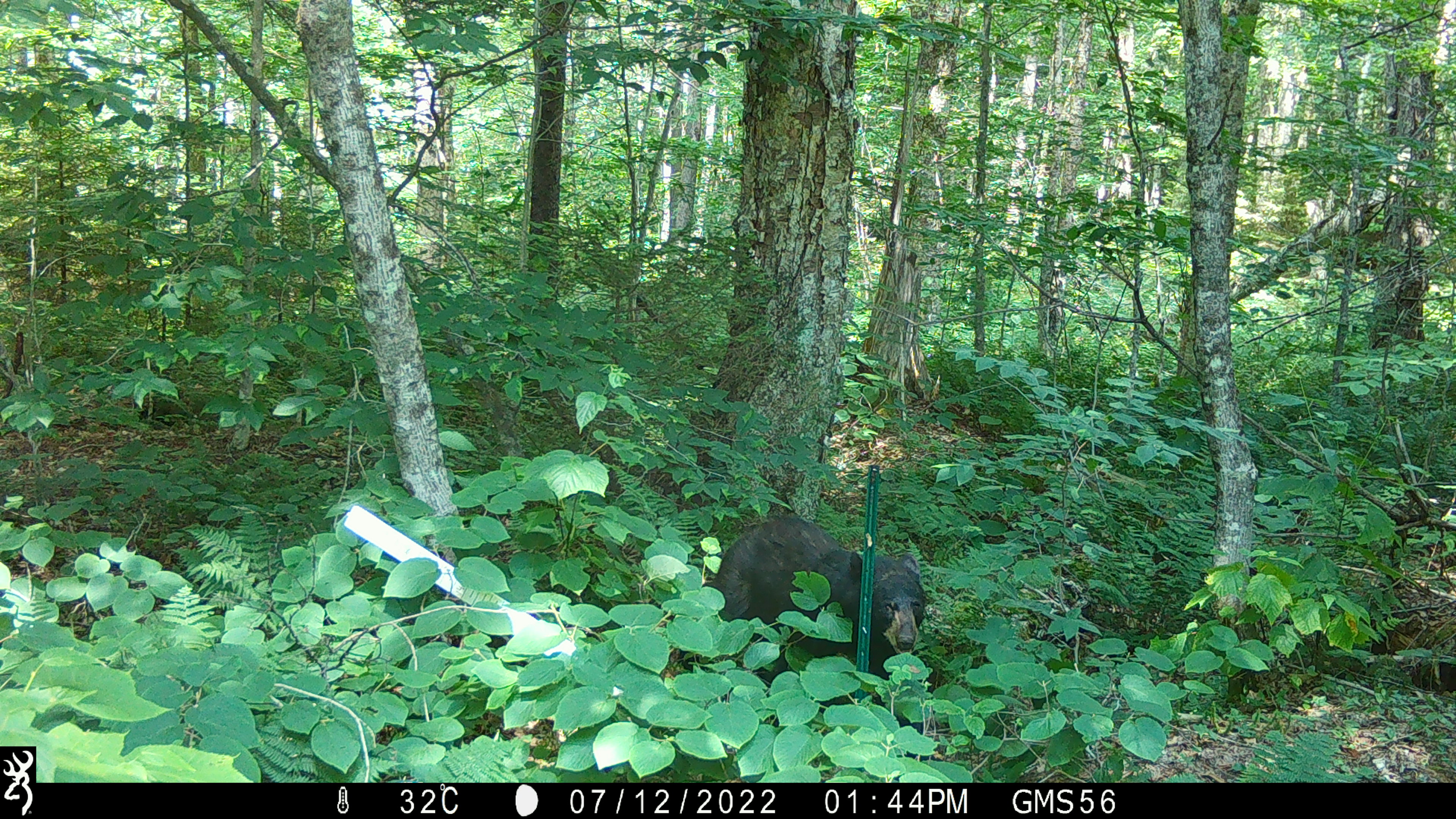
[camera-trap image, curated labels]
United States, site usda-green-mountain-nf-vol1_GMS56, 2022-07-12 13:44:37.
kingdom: Animalia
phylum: Chordata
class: Mammalia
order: Carnivora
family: Ursidae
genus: Ursus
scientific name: Ursus americanus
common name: black bear